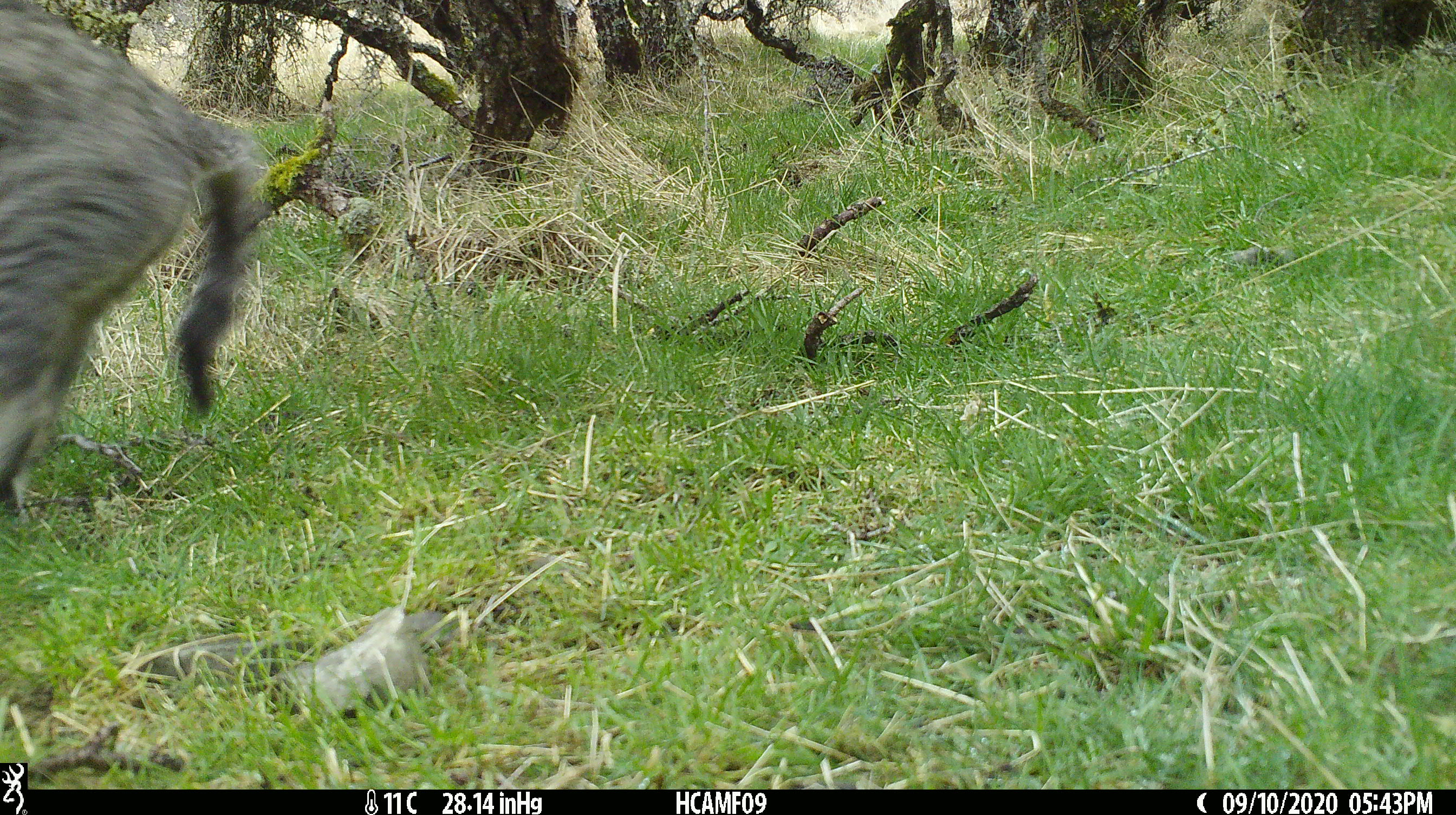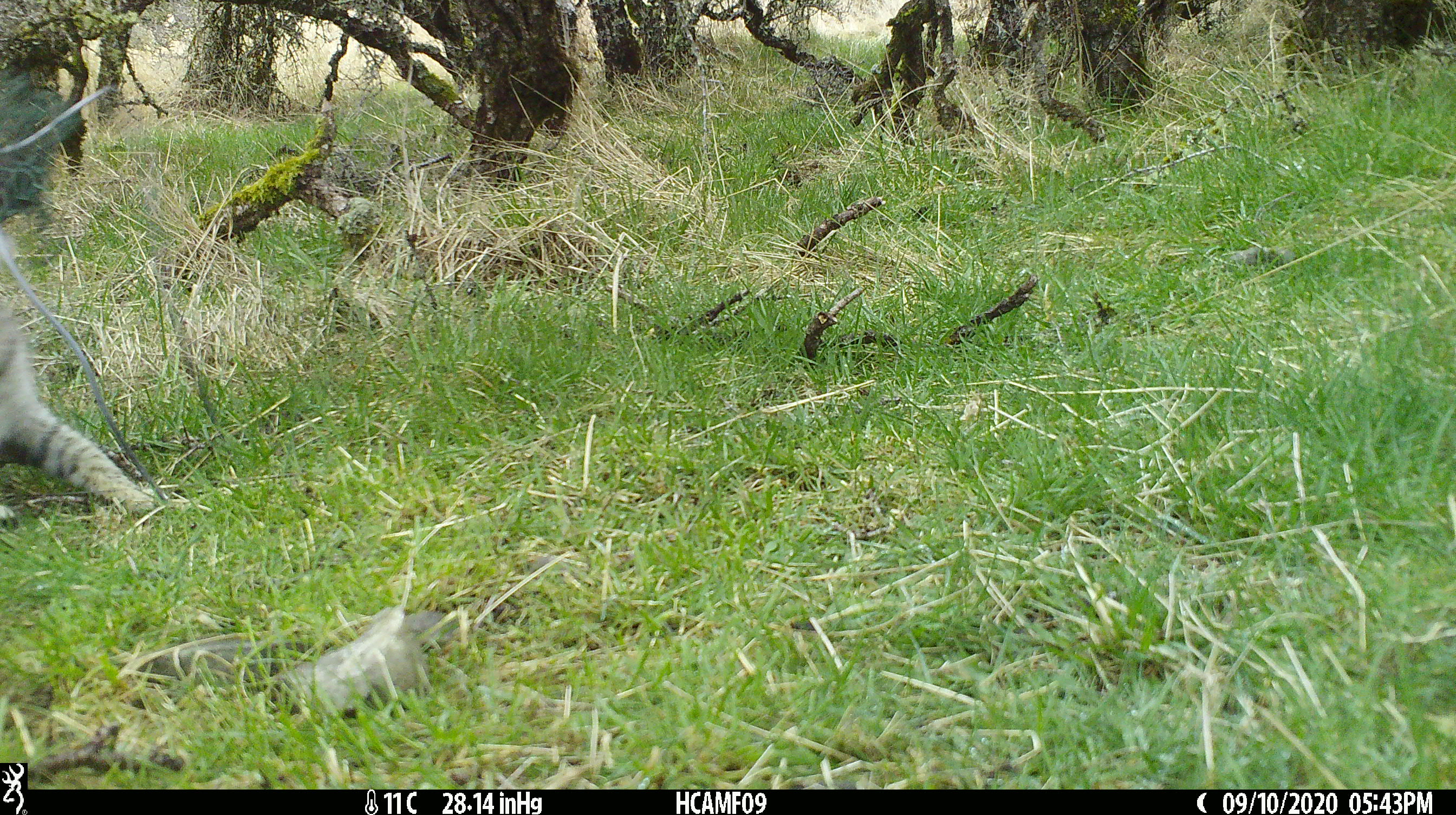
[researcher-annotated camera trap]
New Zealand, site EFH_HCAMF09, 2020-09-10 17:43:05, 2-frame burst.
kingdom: Animalia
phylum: Chordata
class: Mammalia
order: Carnivora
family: Felidae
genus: Felis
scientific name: Felis catus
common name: domestic cat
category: cat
Cat (domestic cat) (Felis catus).